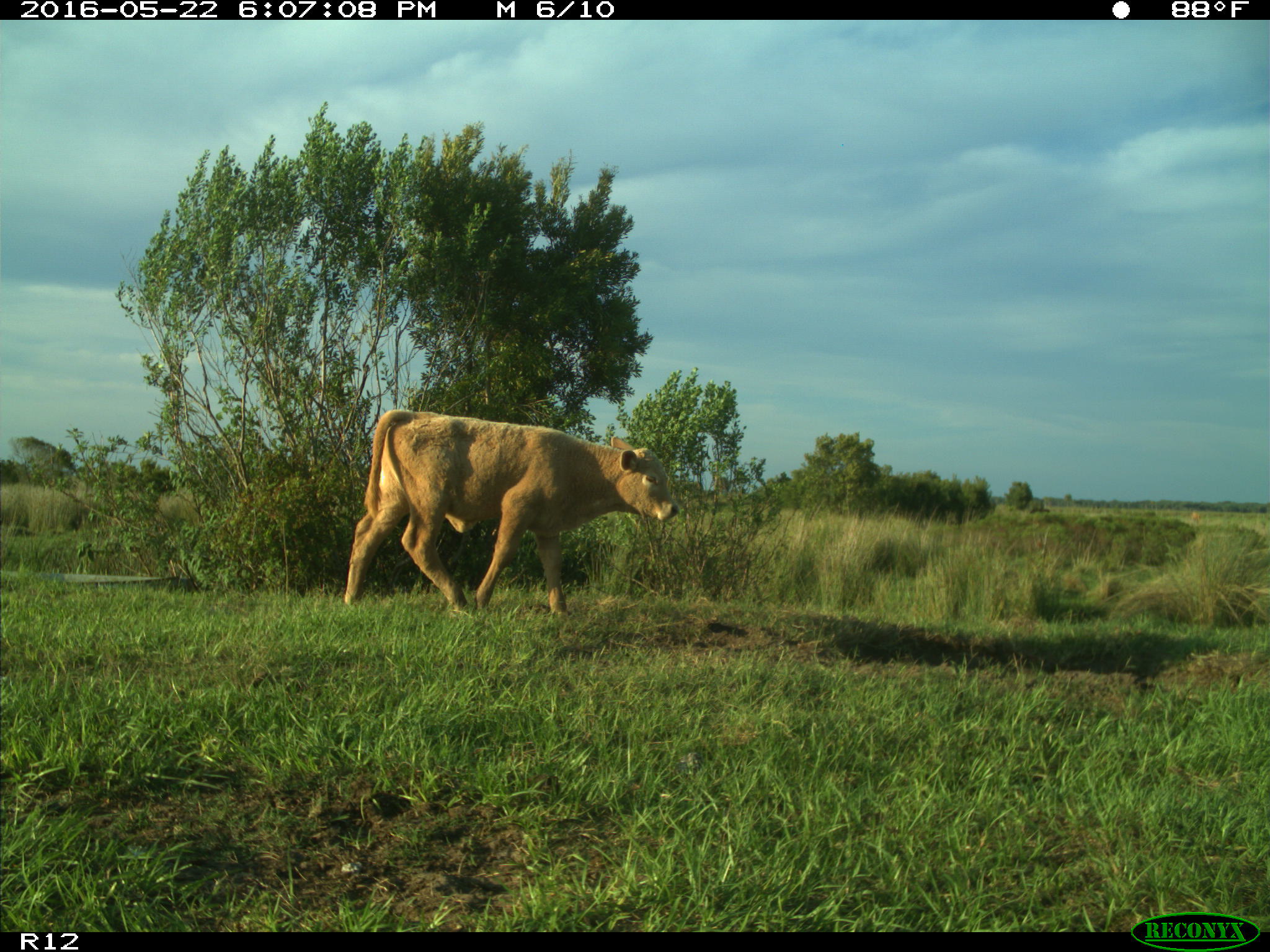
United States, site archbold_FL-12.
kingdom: Animalia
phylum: Chordata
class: Mammalia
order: Artiodactyla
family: Bovidae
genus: Bos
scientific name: Bos taurus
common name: domestic cow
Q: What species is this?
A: Bos taurus (domestic cow).